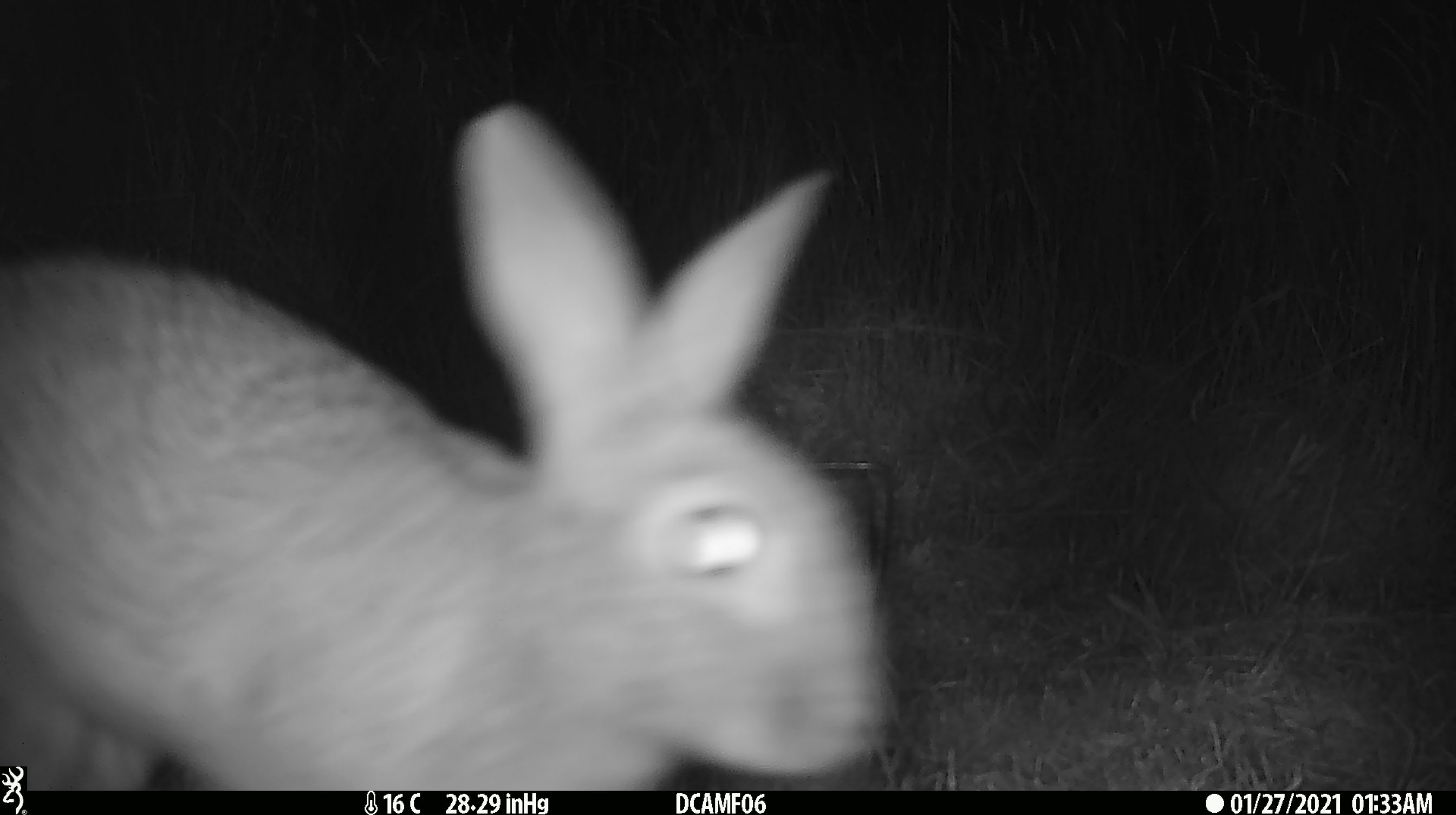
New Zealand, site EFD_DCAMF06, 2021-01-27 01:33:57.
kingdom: Animalia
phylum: Chordata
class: Mammalia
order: Lagomorpha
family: Leporidae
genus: Oryctolagus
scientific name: Oryctolagus cuniculus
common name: european rabbit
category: rabbit